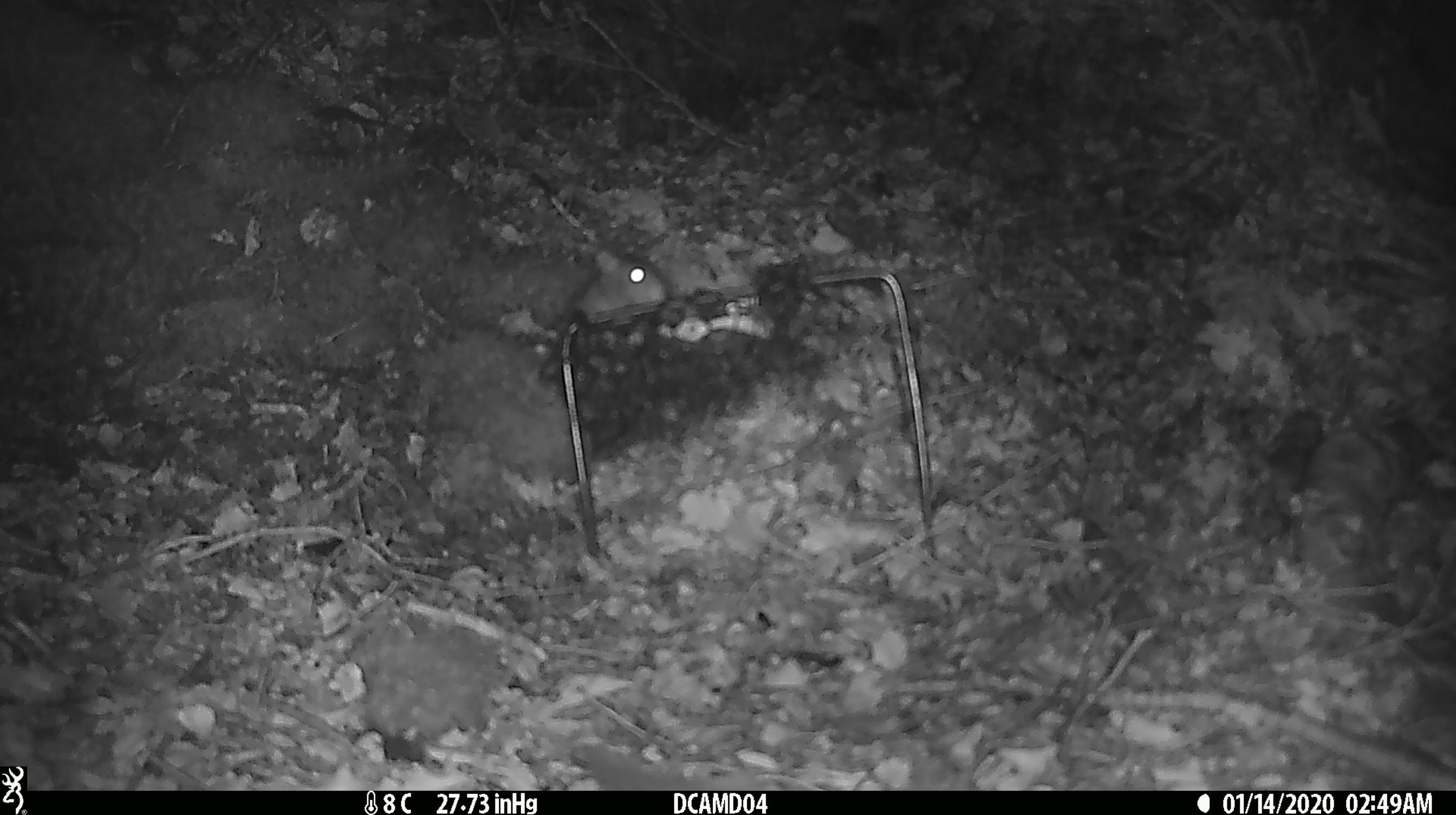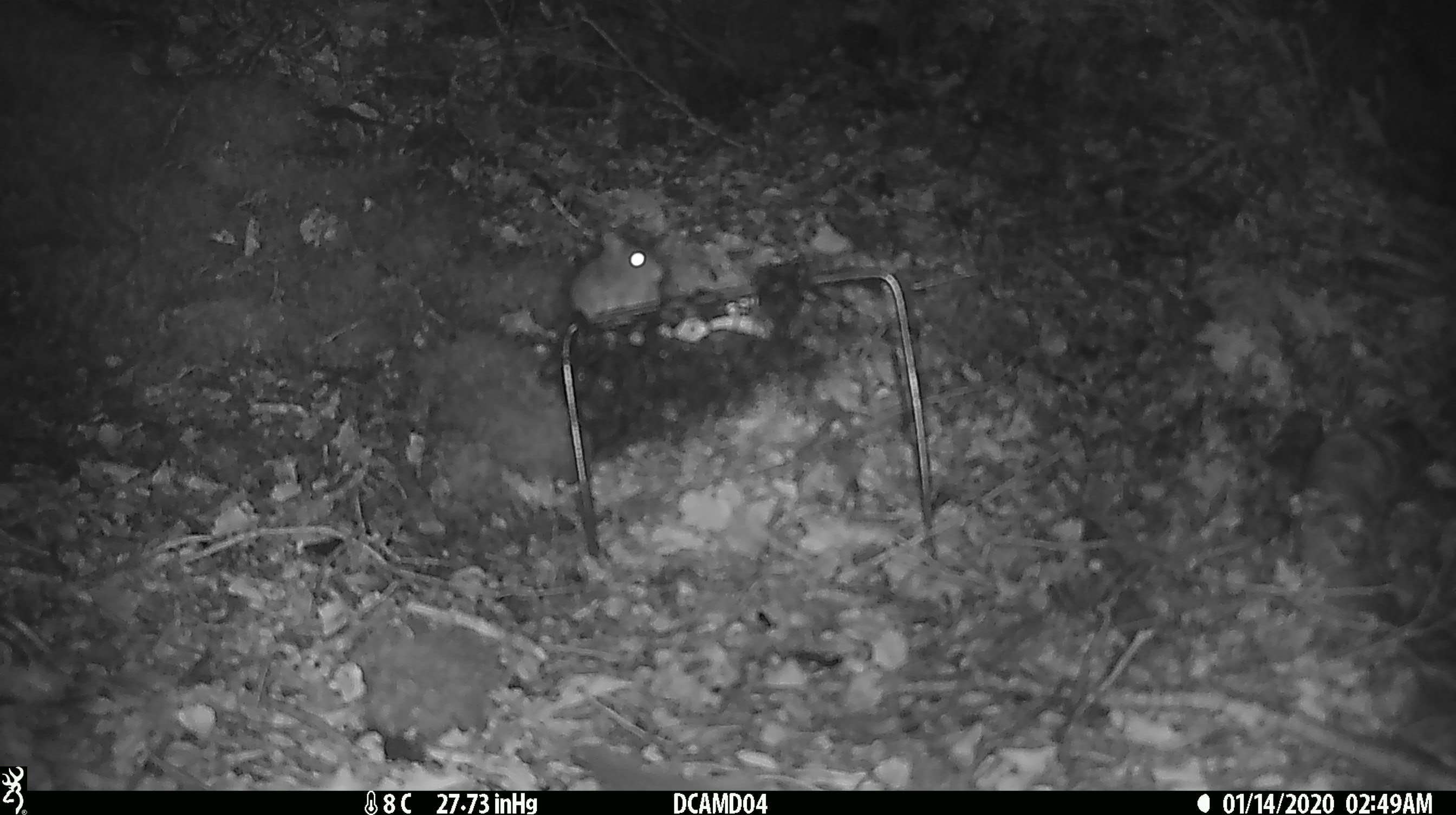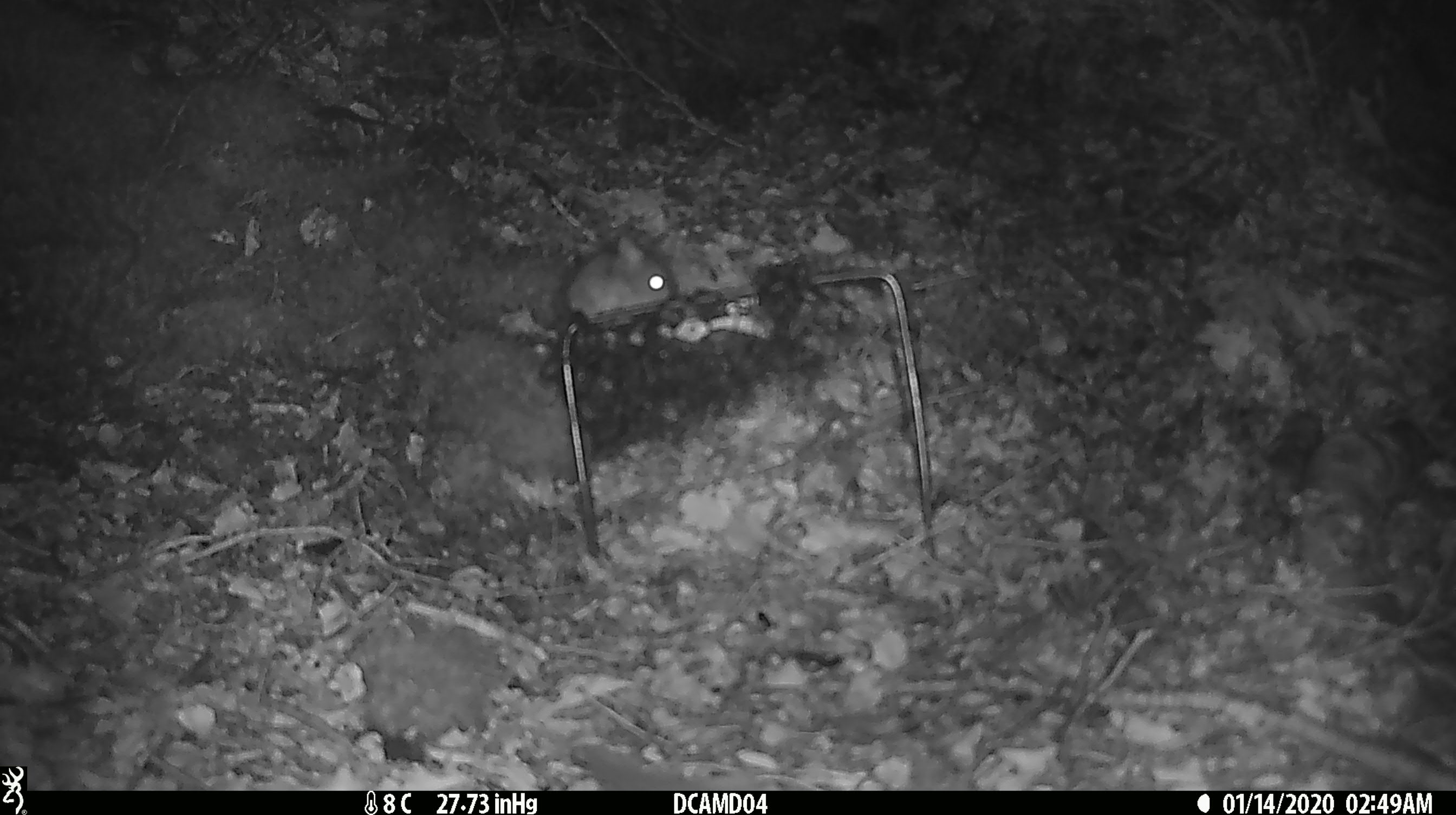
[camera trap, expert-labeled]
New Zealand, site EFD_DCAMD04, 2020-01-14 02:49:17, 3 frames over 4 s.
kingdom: Animalia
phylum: Chordata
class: Mammalia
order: Rodentia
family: Muridae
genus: Mus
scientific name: Mus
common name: mouse